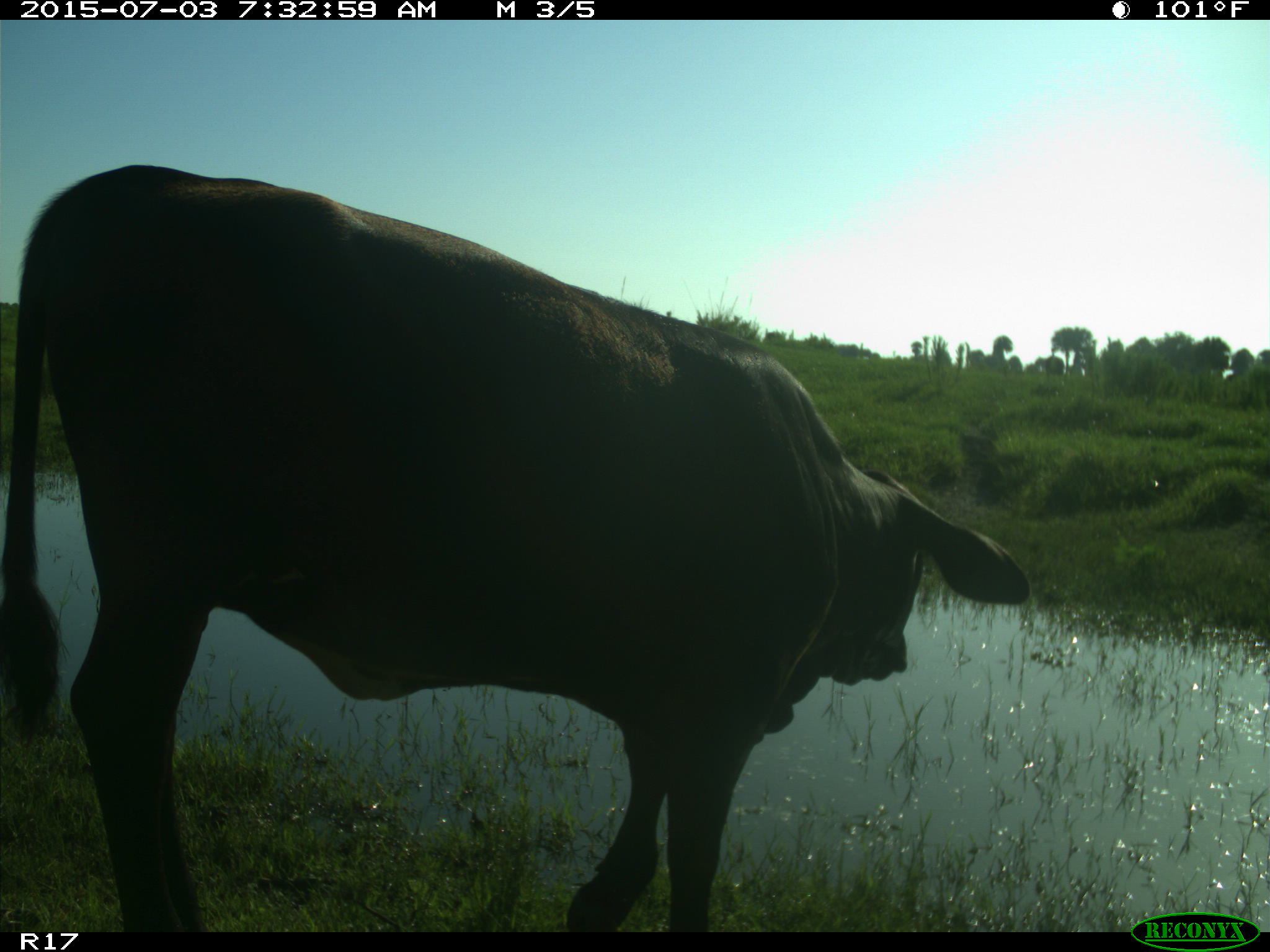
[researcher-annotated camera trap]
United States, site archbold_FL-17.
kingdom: Animalia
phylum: Chordata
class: Mammalia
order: Artiodactyla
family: Bovidae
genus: Bos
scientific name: Bos taurus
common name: domestic cow